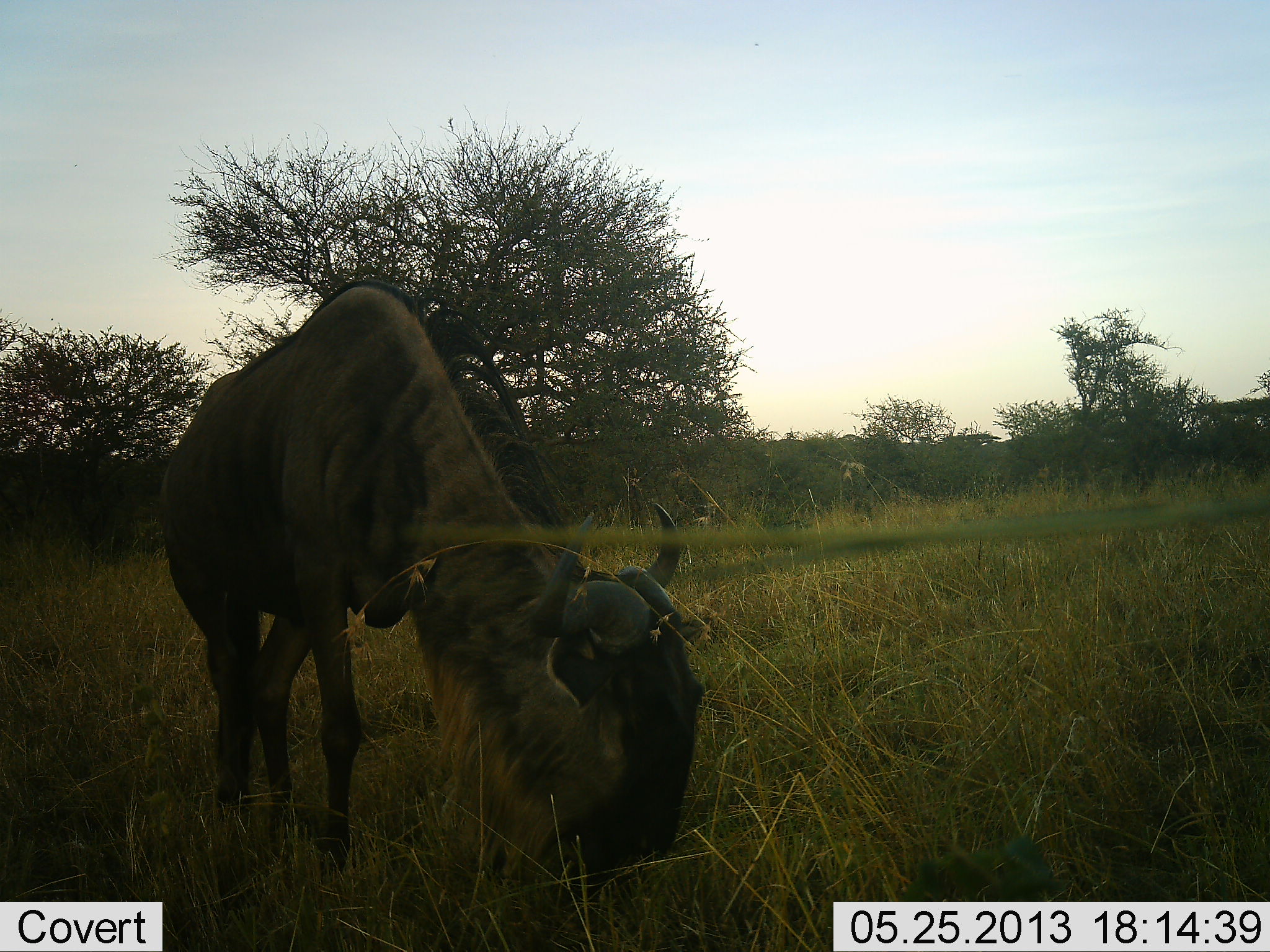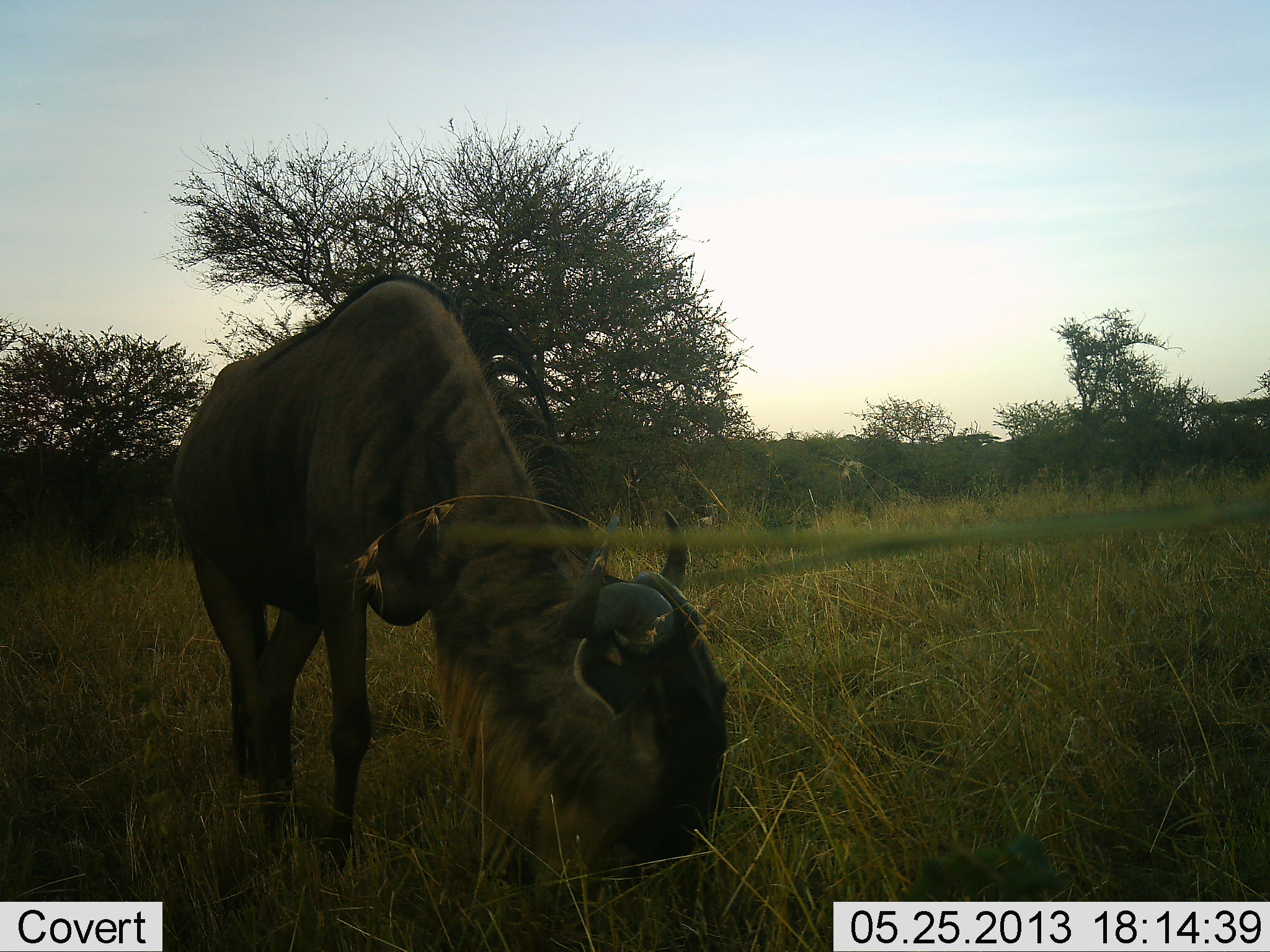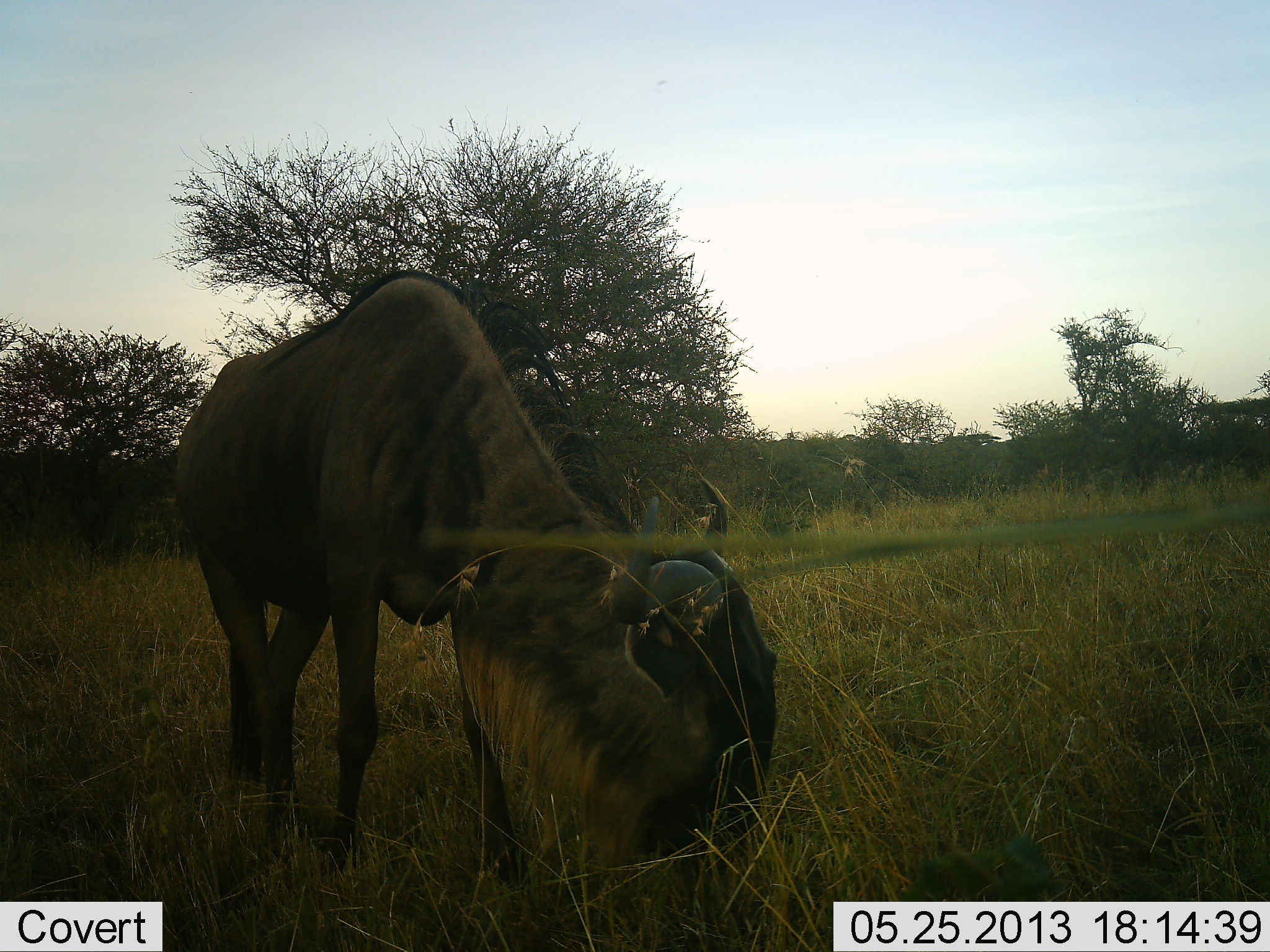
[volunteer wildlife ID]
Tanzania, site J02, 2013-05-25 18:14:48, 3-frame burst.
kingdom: Animalia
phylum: Chordata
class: Mammalia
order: Artiodactyla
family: Bovidae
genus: Connochaetes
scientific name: Connochaetes taurinus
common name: blue wildebeest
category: wildebeest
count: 1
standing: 20%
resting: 10%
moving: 0%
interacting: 0%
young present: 0%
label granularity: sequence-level